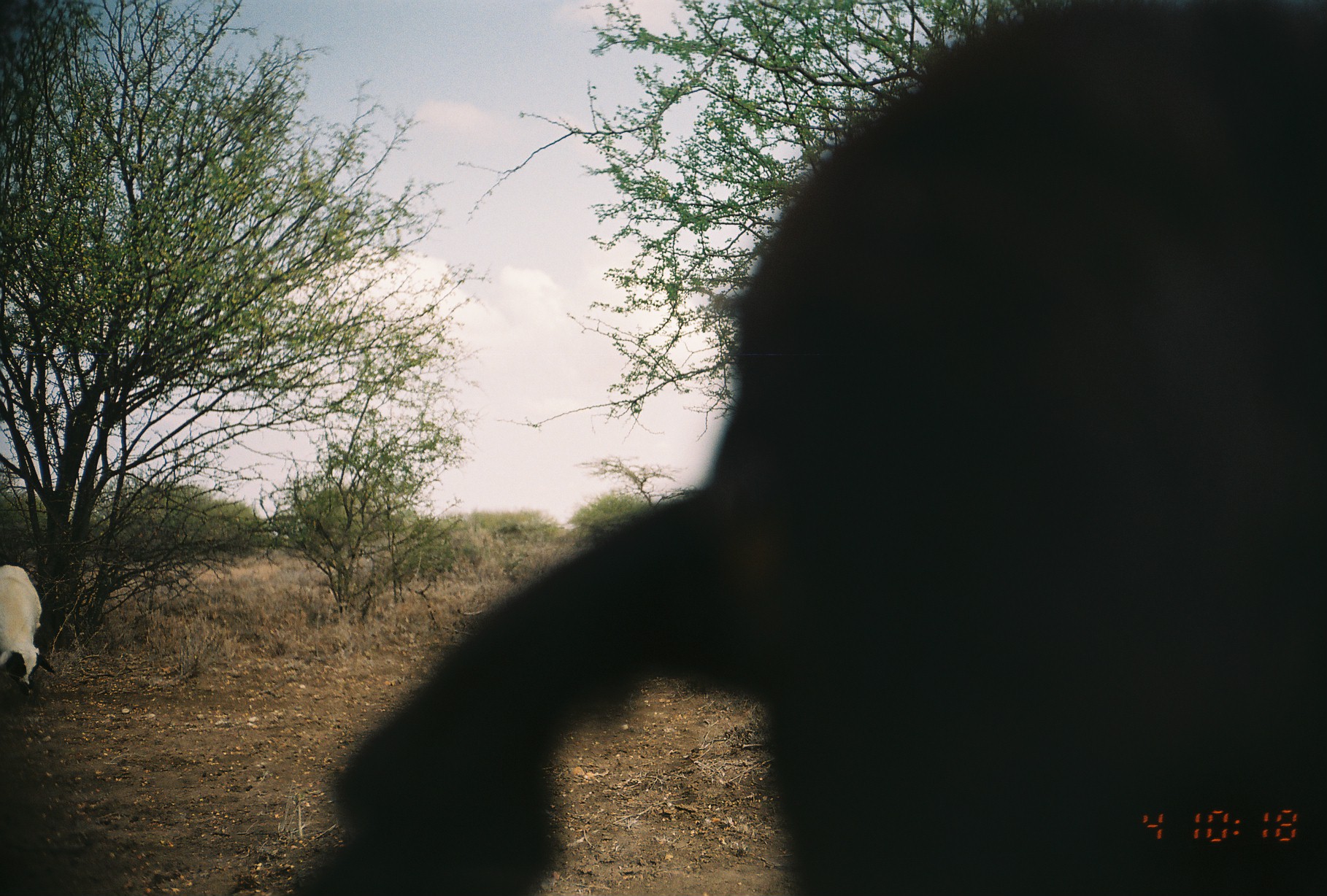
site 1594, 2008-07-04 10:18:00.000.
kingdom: Animalia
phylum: Chordata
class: Mammalia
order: Artiodactyla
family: Bovidae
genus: Capra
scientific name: Capra aegagrus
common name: wild goat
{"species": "Capra aegagrus (wild goat)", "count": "2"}